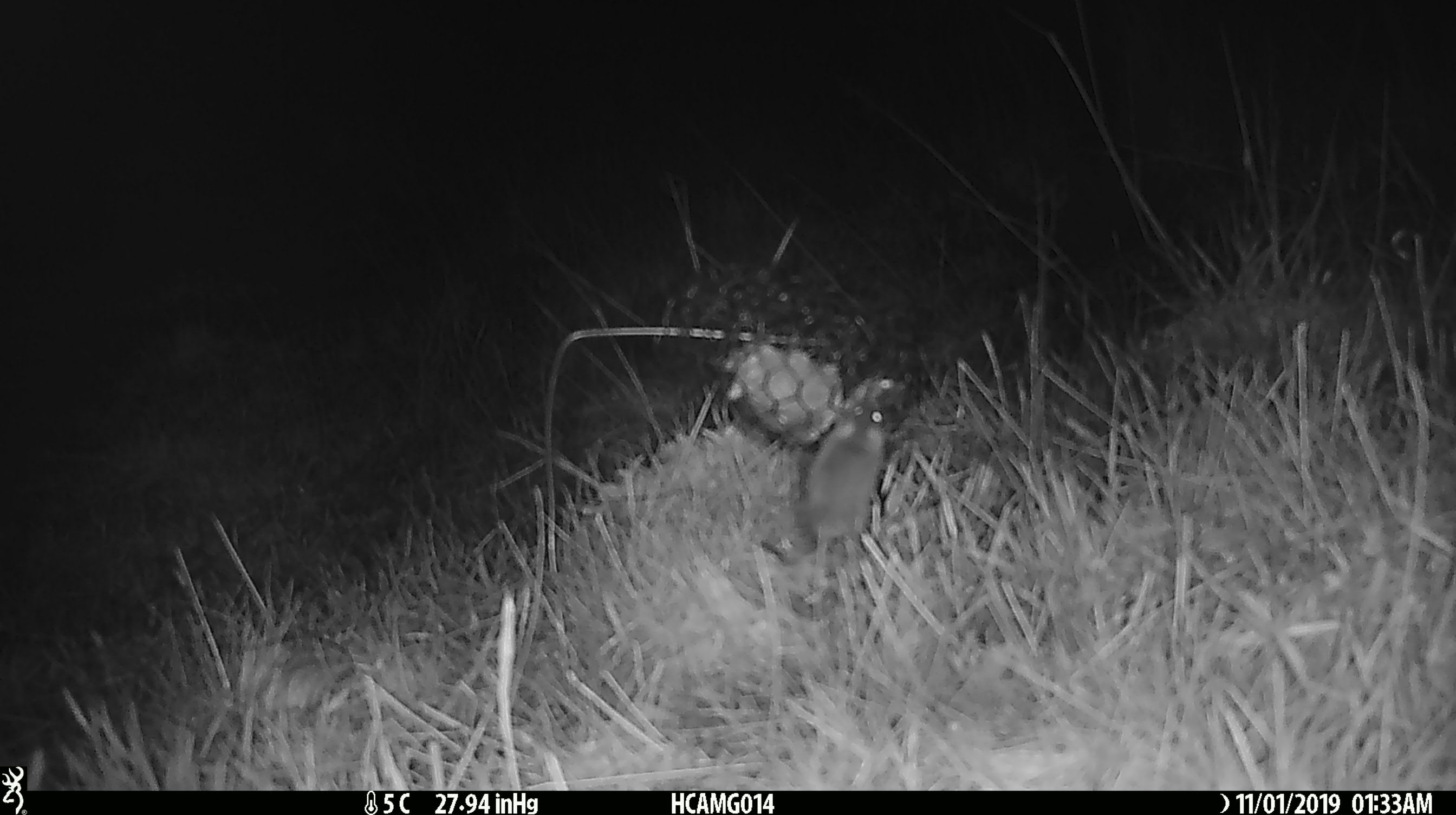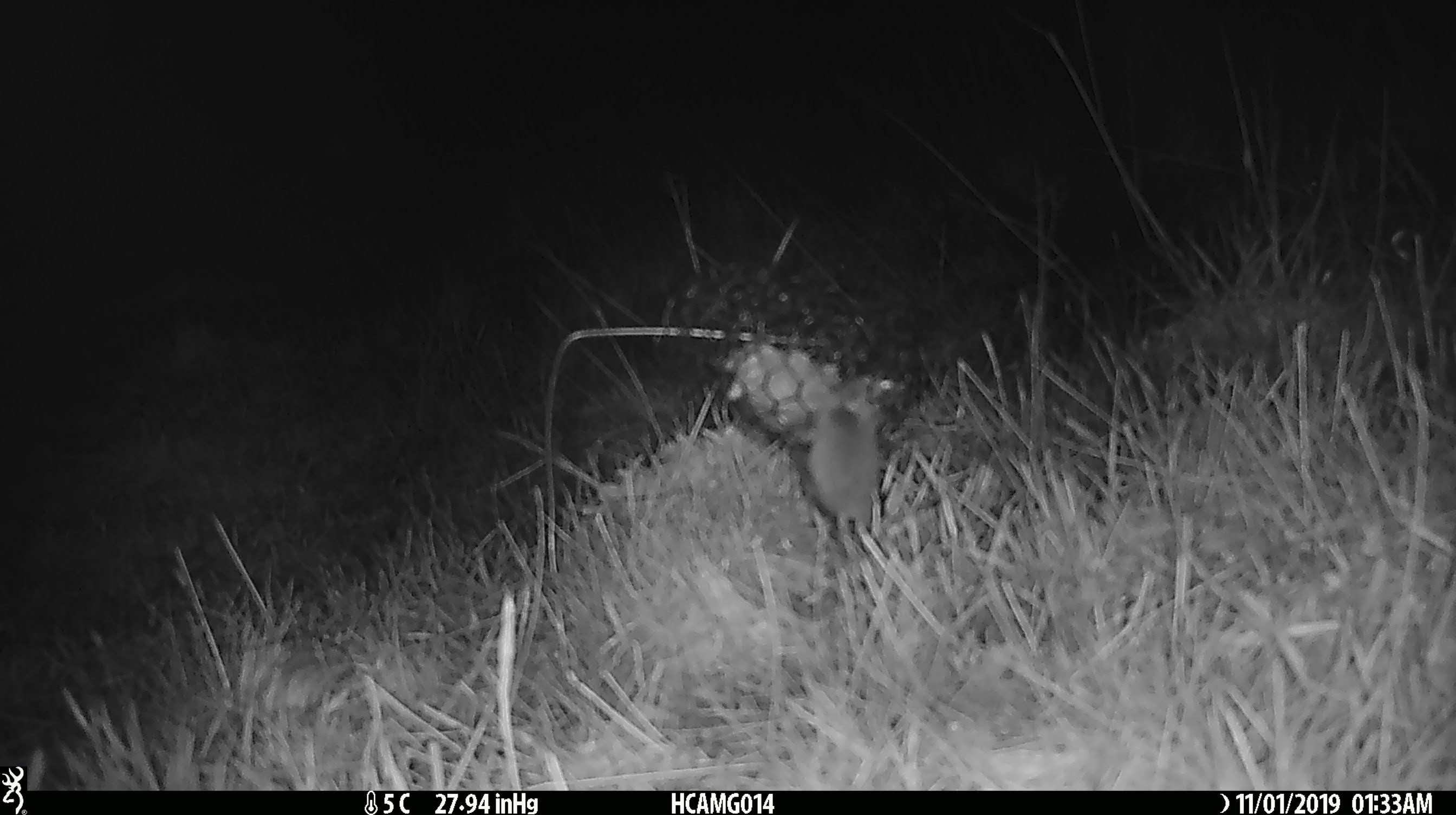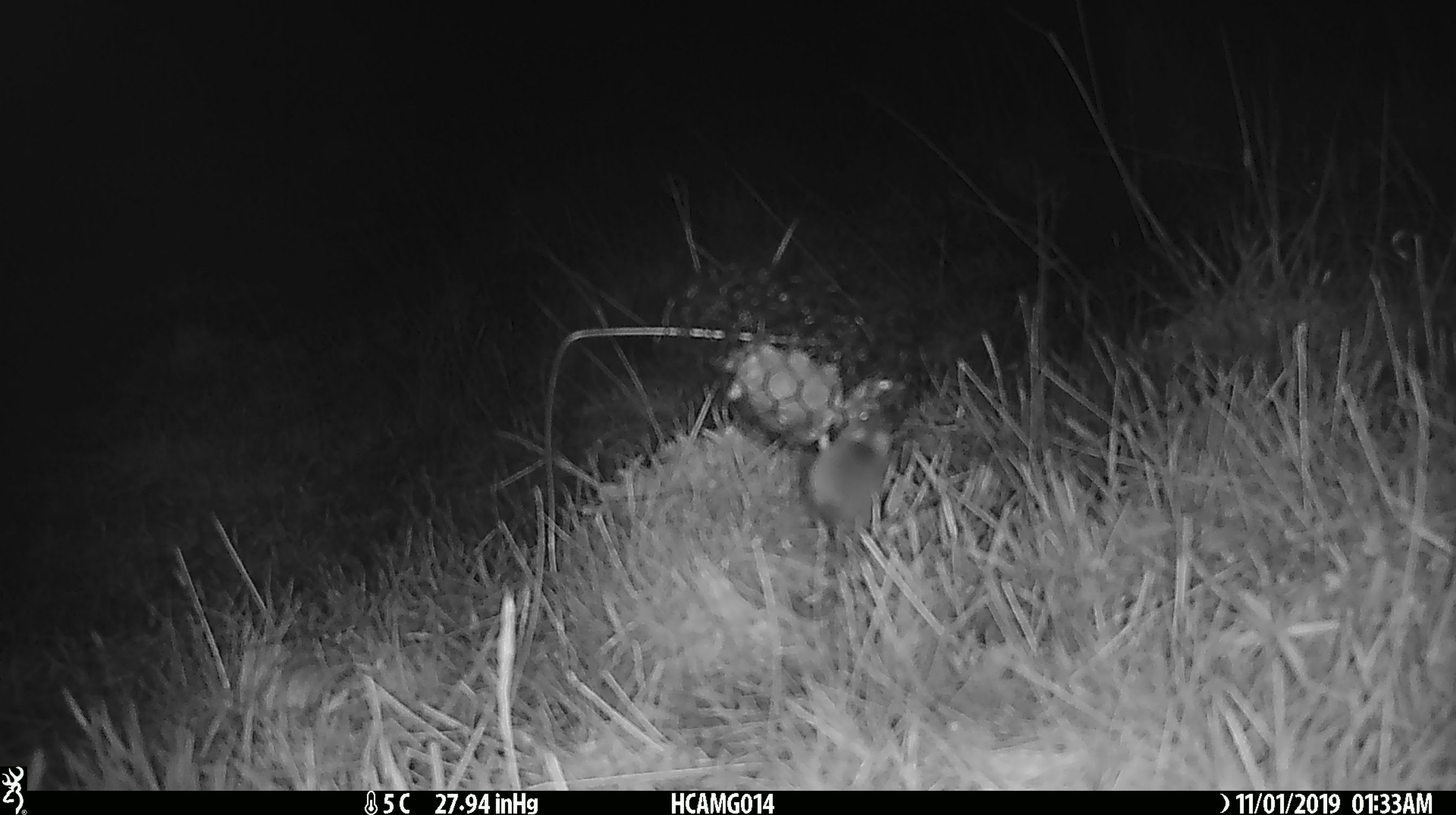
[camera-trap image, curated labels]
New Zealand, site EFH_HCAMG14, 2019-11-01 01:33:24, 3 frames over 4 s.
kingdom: Animalia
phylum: Chordata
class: Mammalia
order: Rodentia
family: Muridae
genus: Mus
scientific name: Mus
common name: mouse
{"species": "mouse (Mus)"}